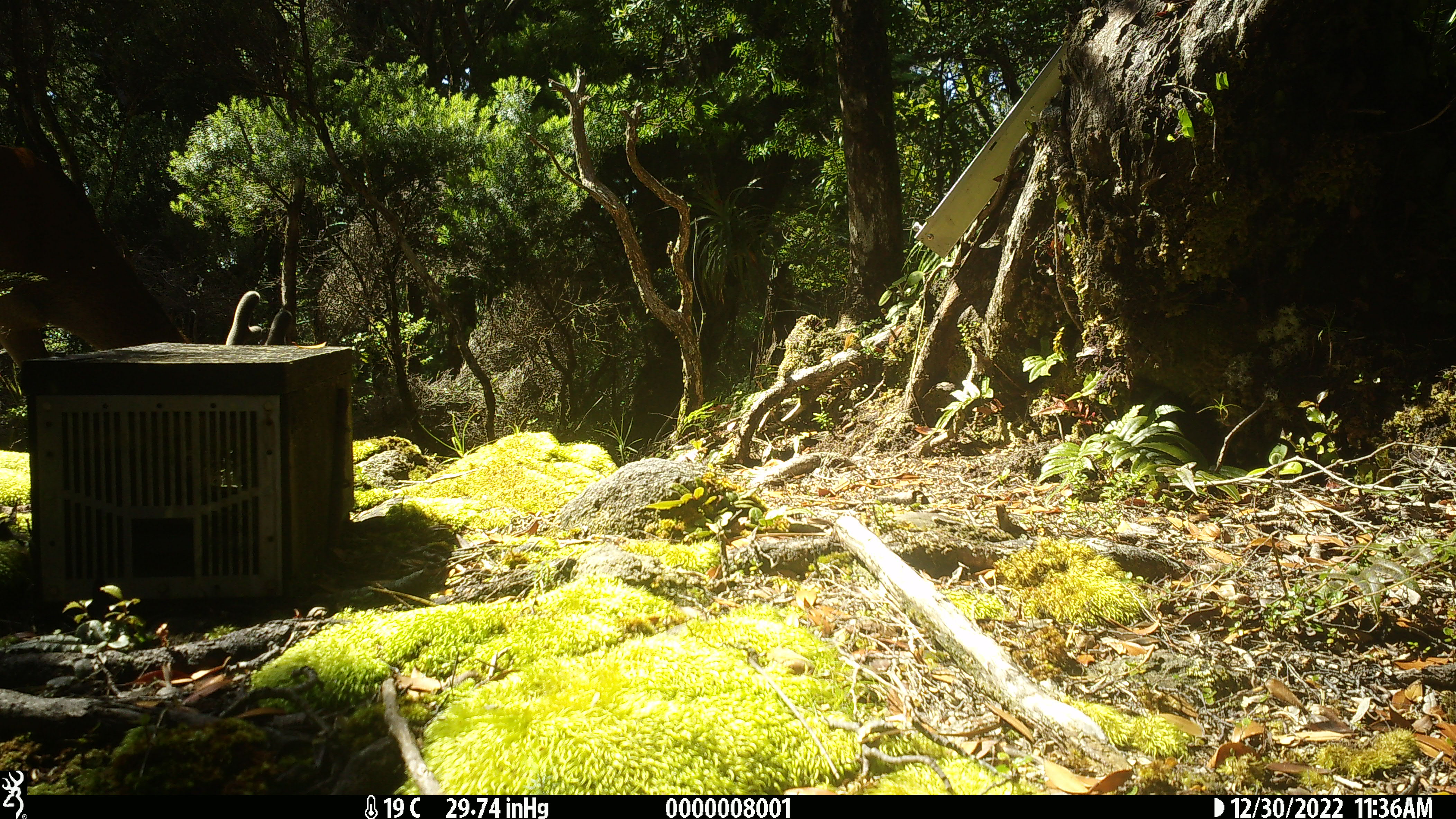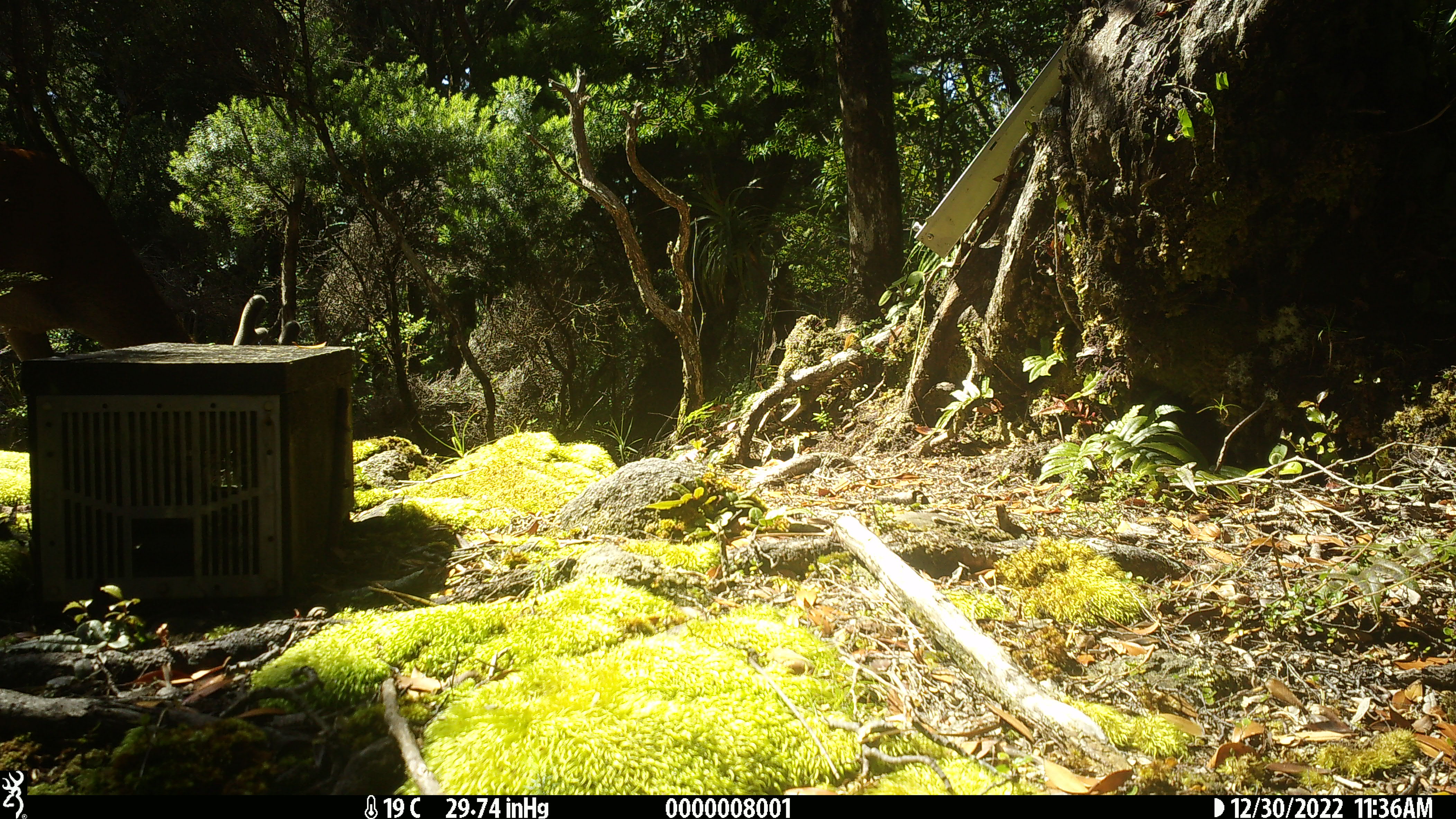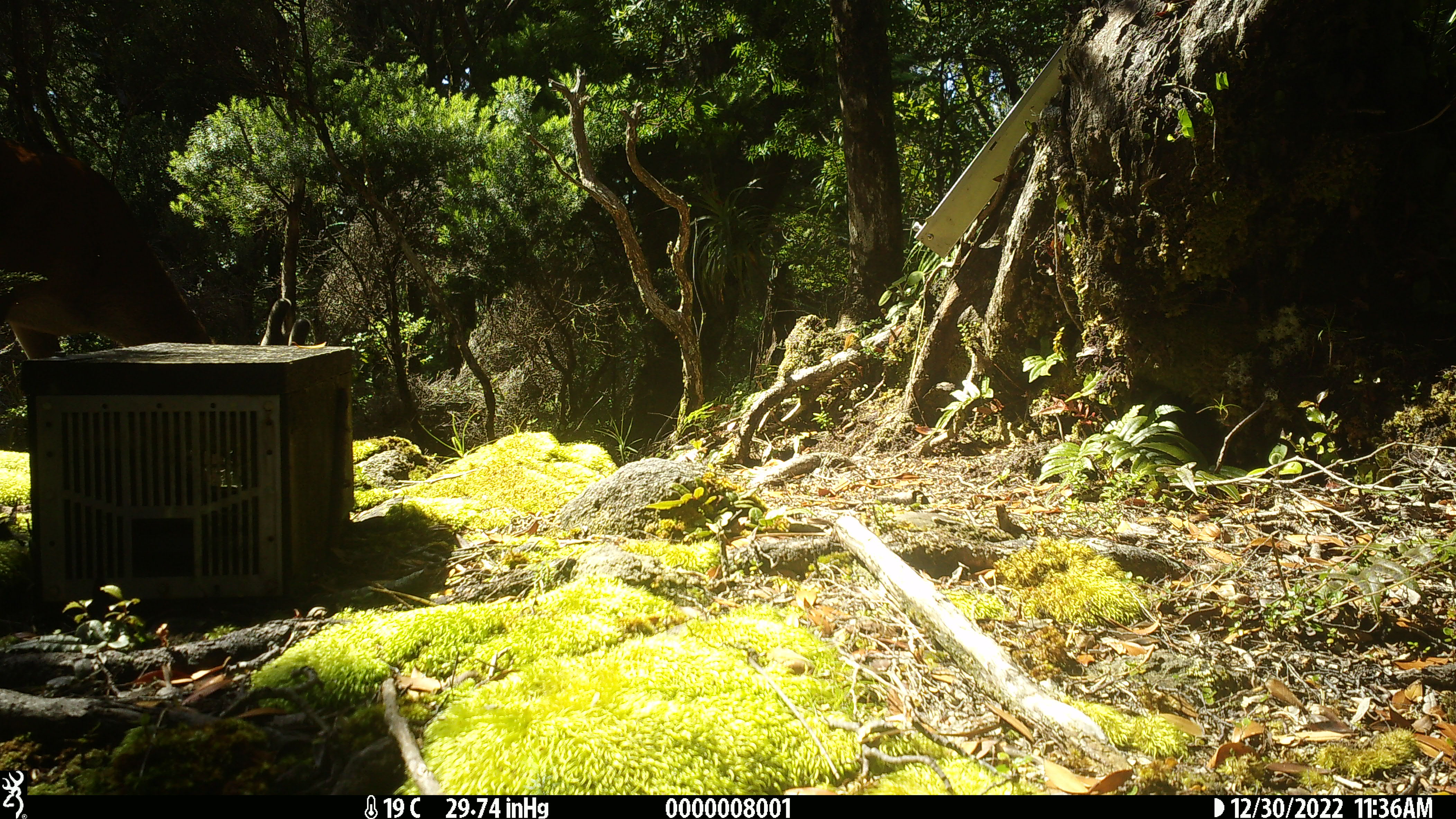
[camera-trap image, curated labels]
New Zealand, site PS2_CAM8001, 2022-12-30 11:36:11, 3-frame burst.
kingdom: Animalia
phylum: Chordata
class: Mammalia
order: Artiodactyla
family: Cervidae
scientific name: Cervidae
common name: deer